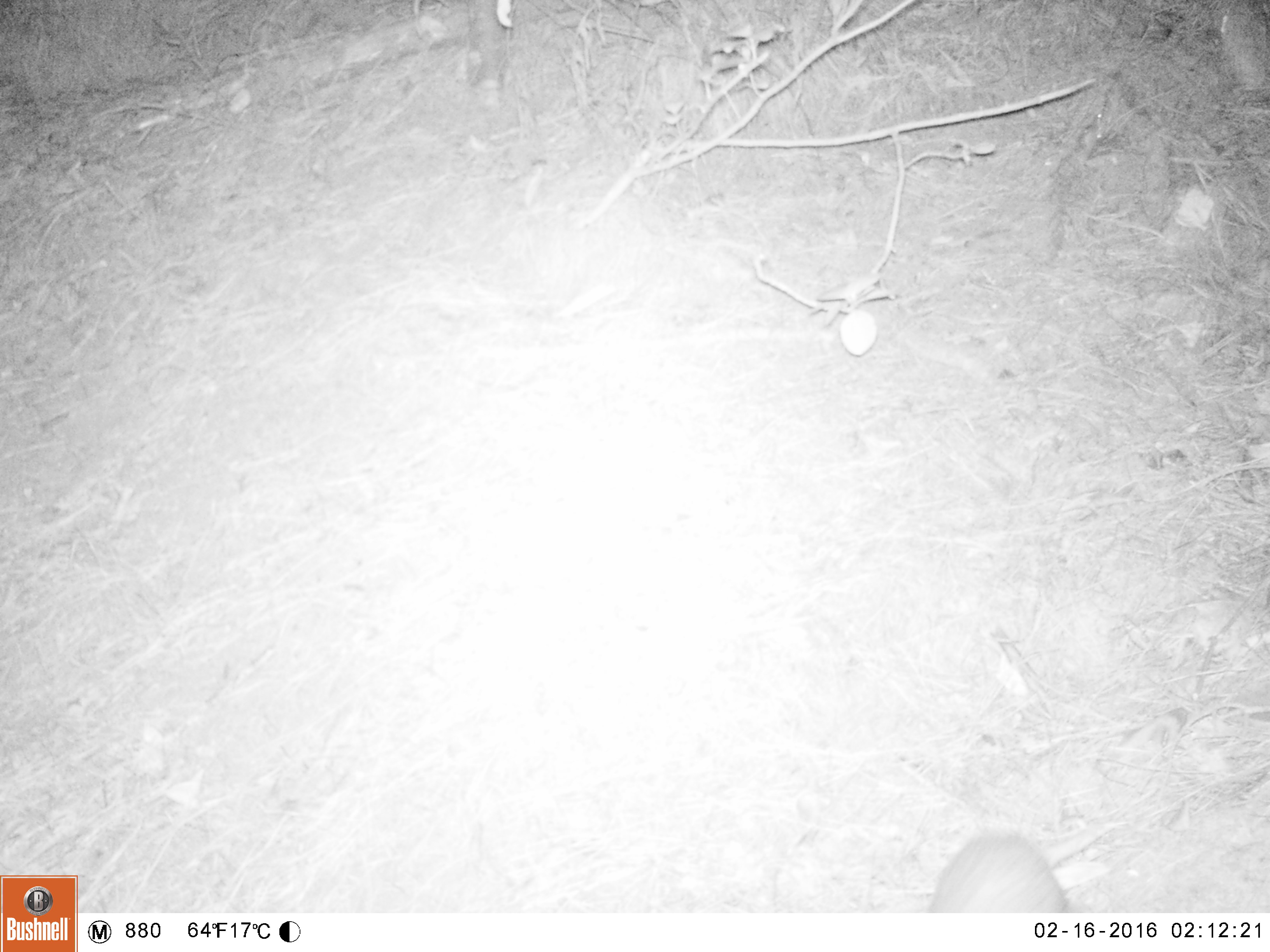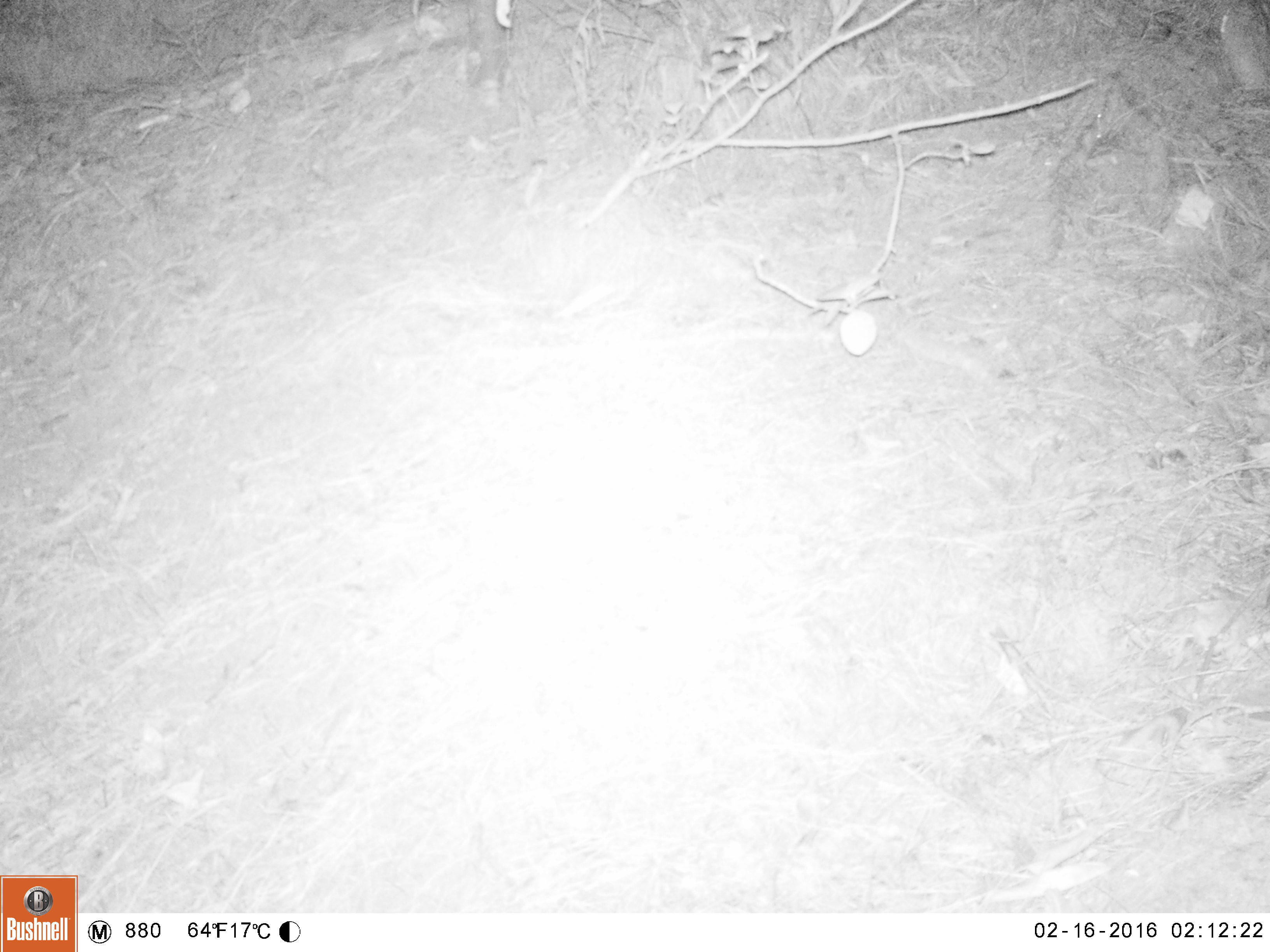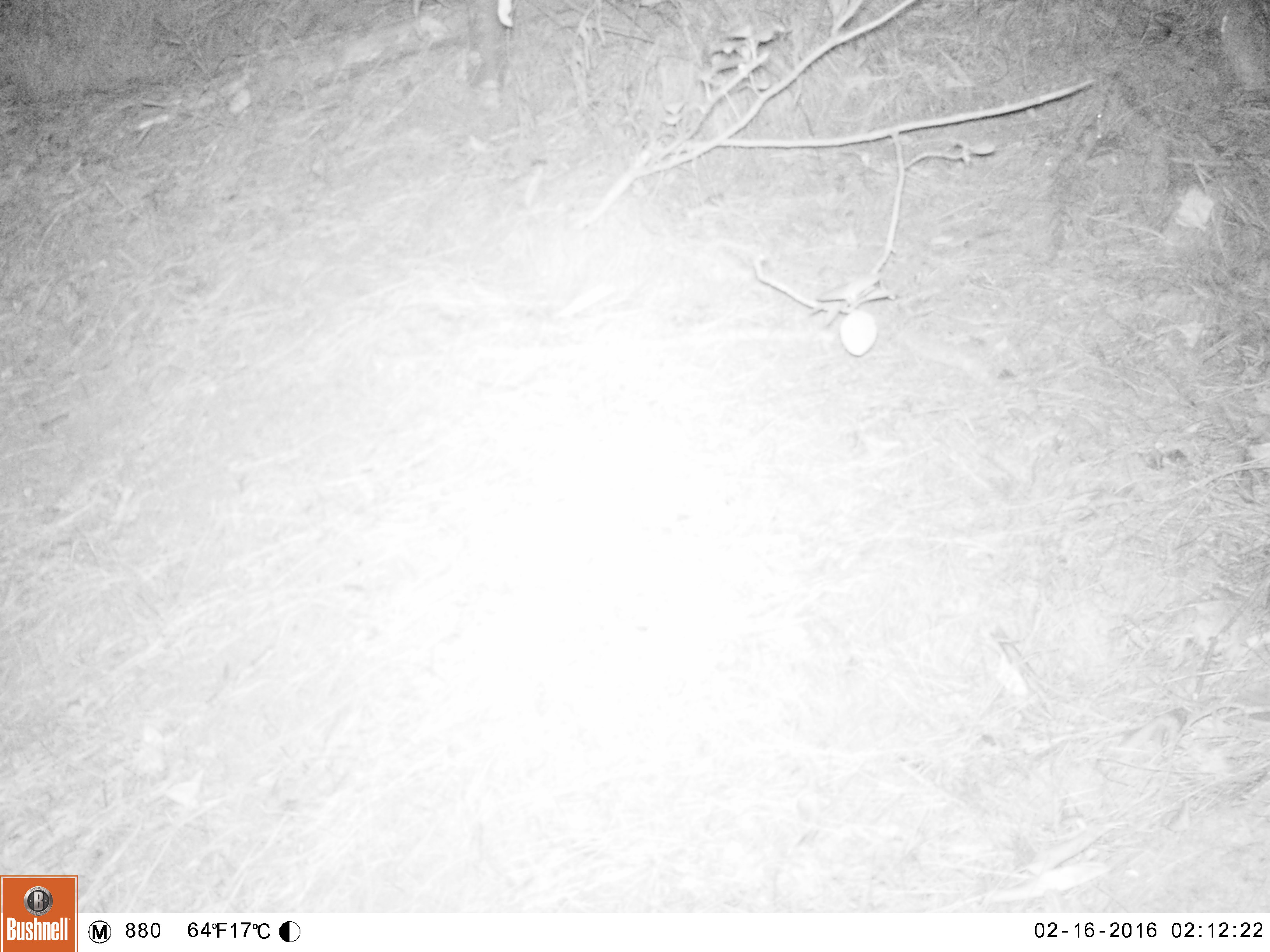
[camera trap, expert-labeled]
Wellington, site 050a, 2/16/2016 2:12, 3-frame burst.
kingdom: Animalia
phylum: Chordata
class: Mammalia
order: Eulipotyphla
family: Erinaceidae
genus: Erinaceus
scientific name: Erinaceus europaeus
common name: hedgehog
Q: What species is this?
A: Hedgehog (Erinaceus europaeus).